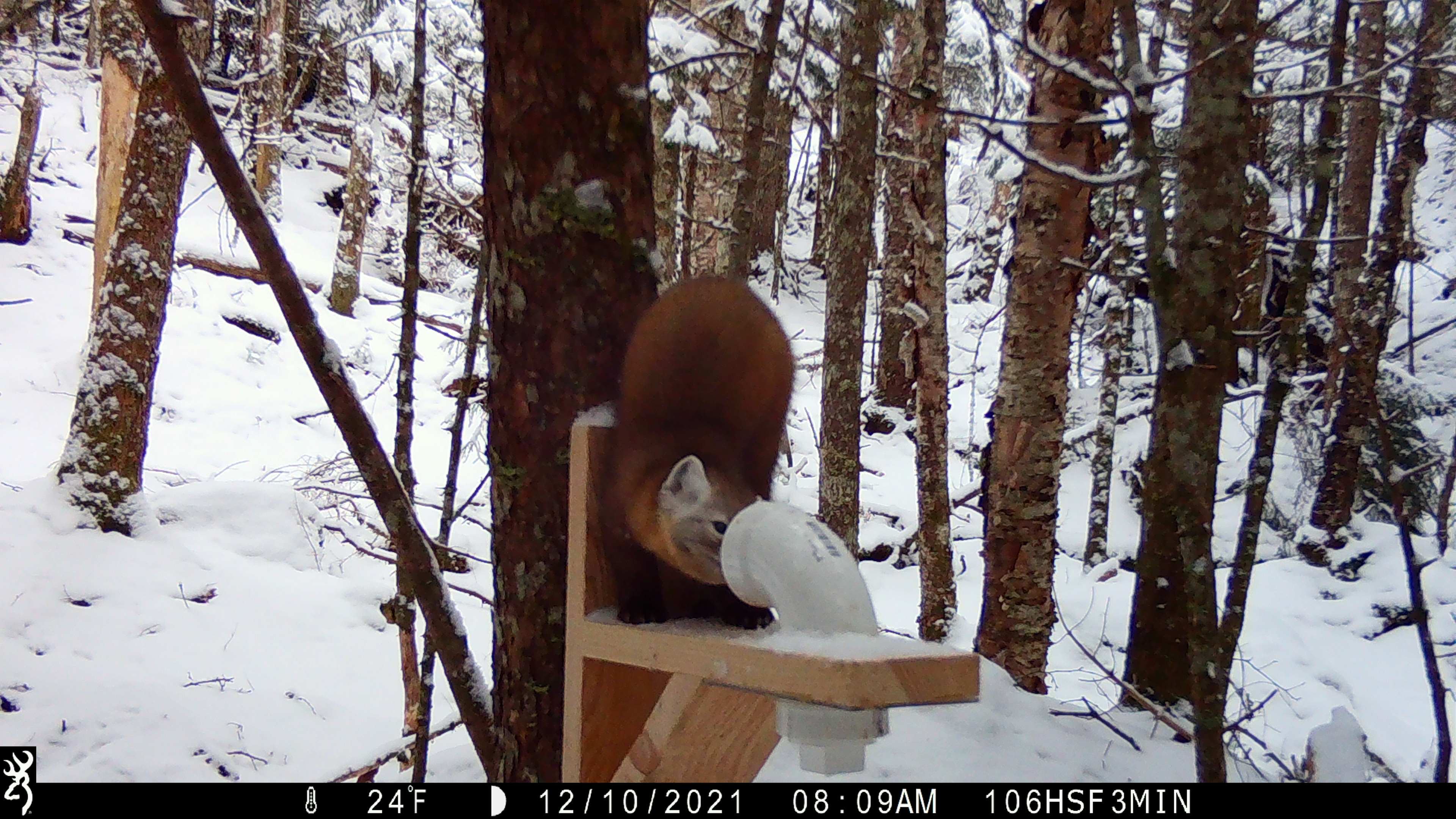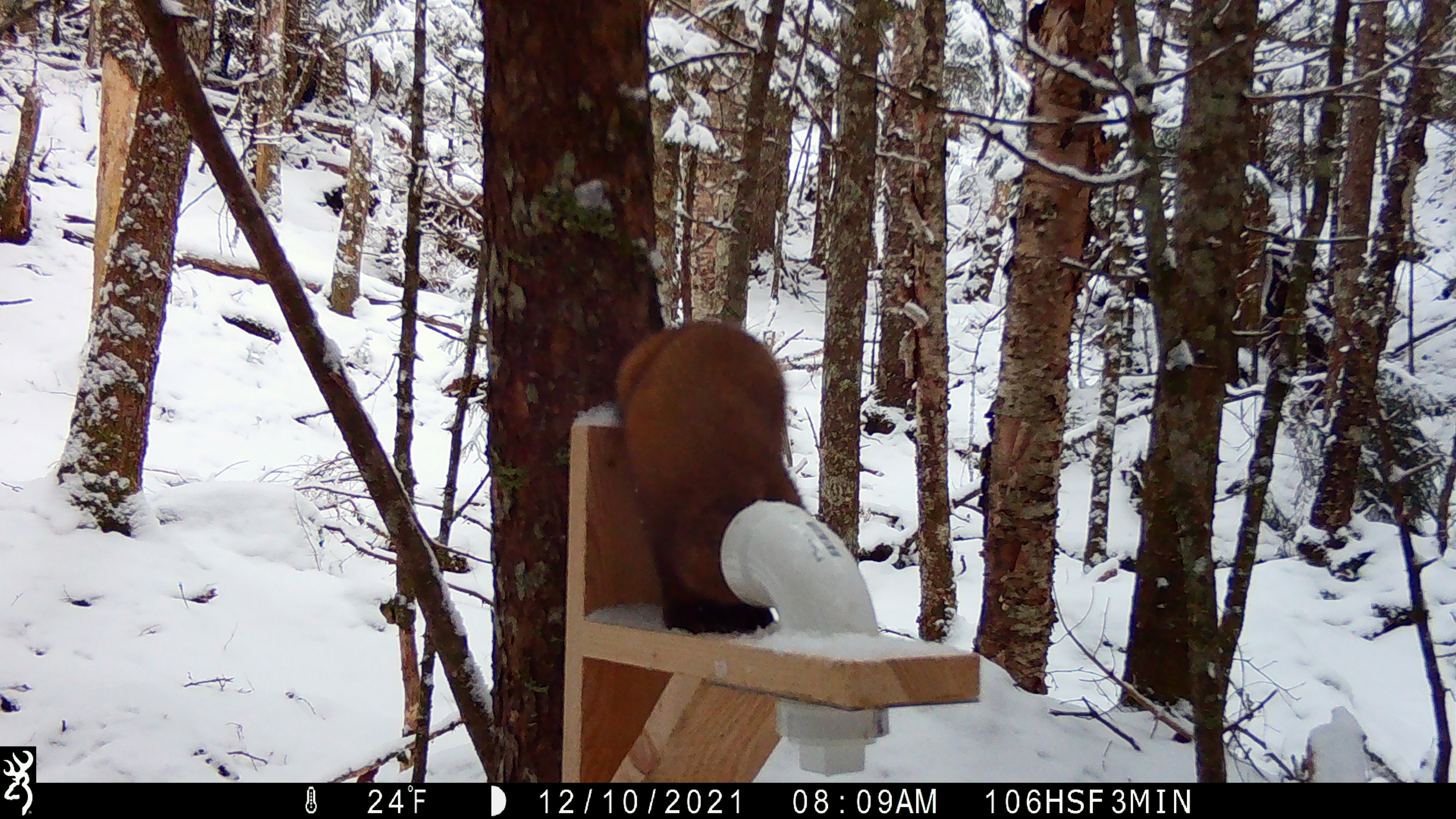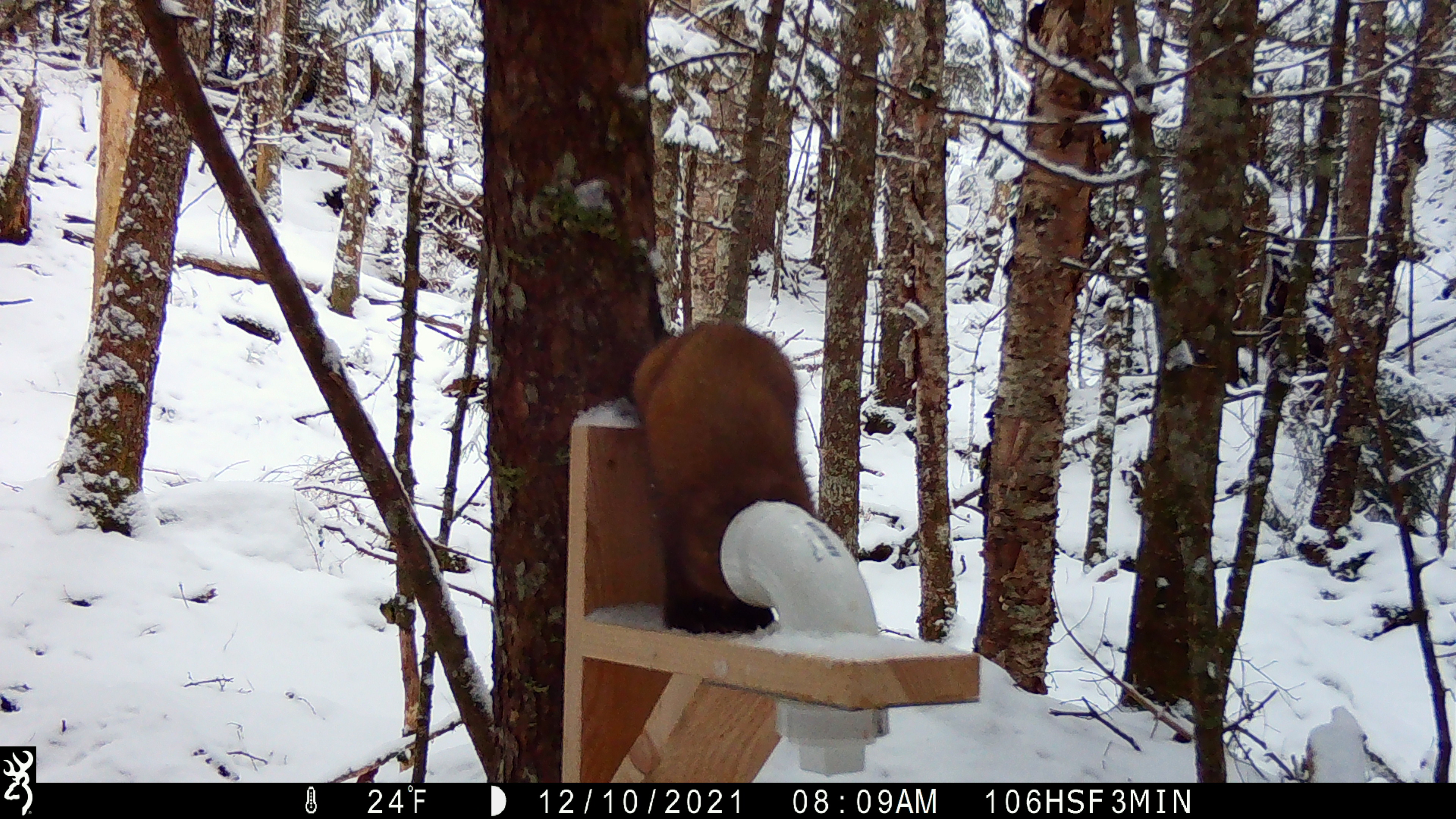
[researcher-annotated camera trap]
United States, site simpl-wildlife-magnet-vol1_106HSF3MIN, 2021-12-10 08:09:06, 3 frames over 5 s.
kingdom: Animalia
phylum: Chordata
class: Mammalia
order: Carnivora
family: Mustelidae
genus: Martes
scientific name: Martes americana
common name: american marten